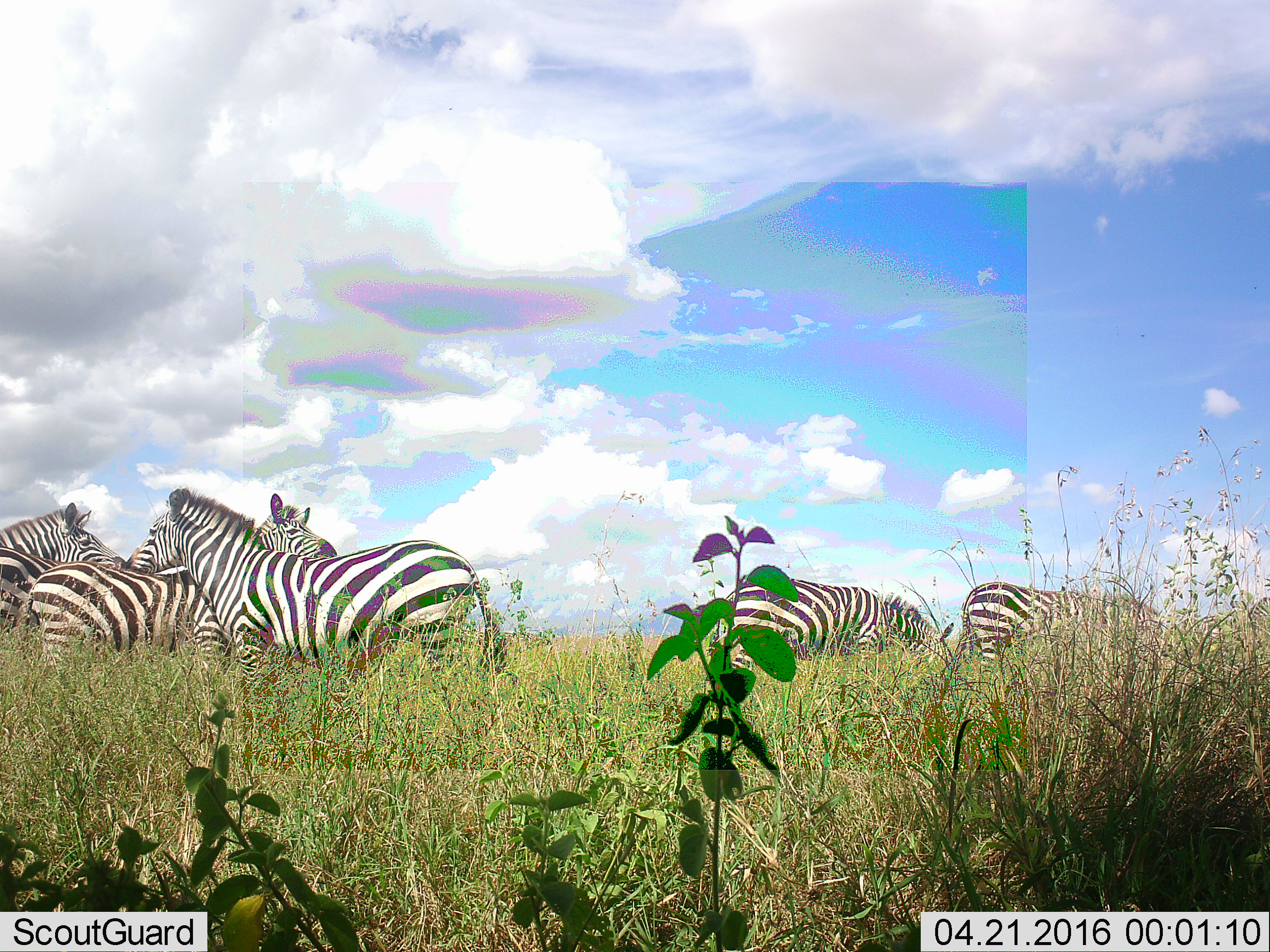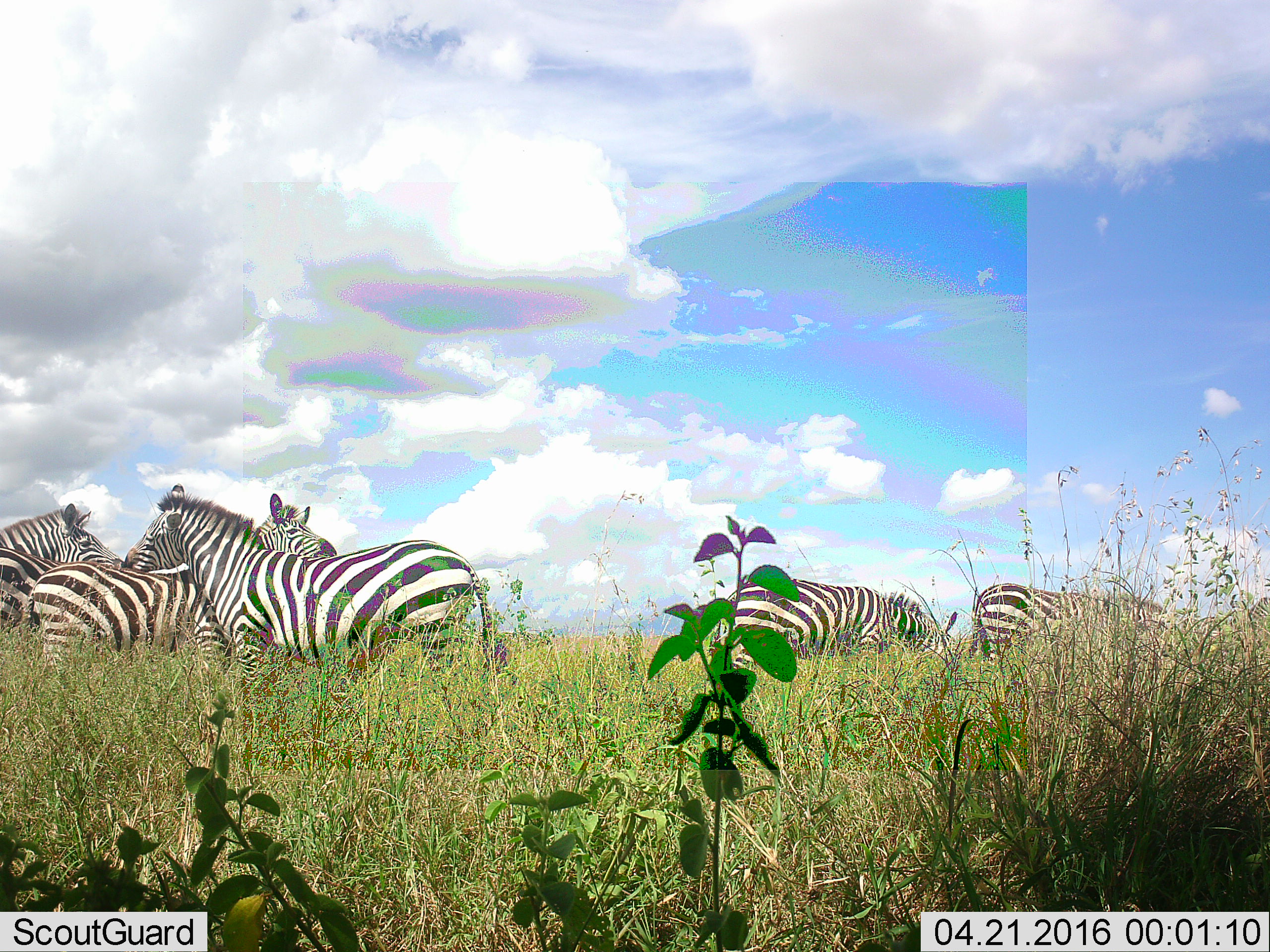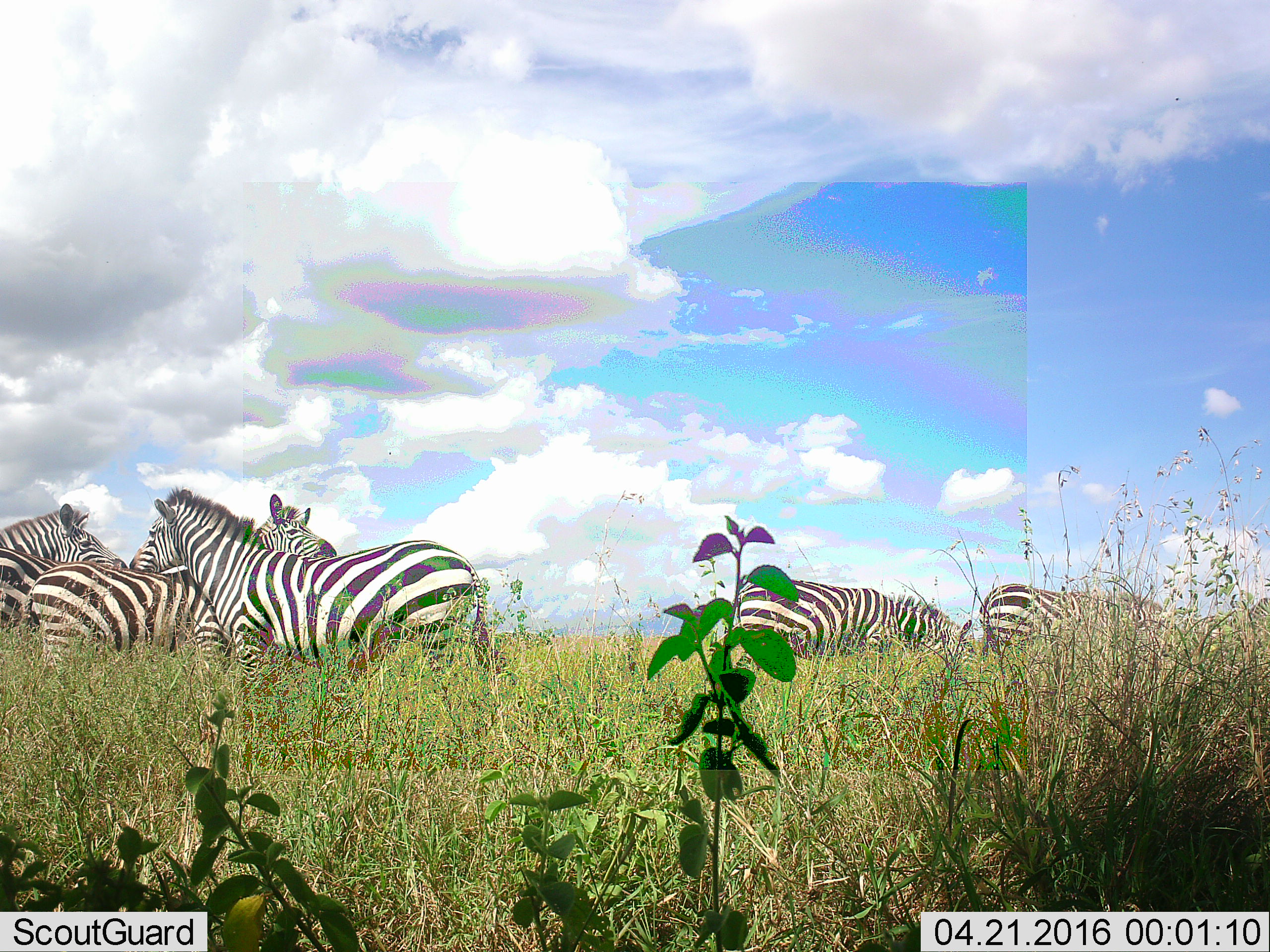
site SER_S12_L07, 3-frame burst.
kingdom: Animalia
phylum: Chordata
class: Mammalia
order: Perissodactyla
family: Equidae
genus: Equus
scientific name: Equus quagga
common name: plains zebra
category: zebraplains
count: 7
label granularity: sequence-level